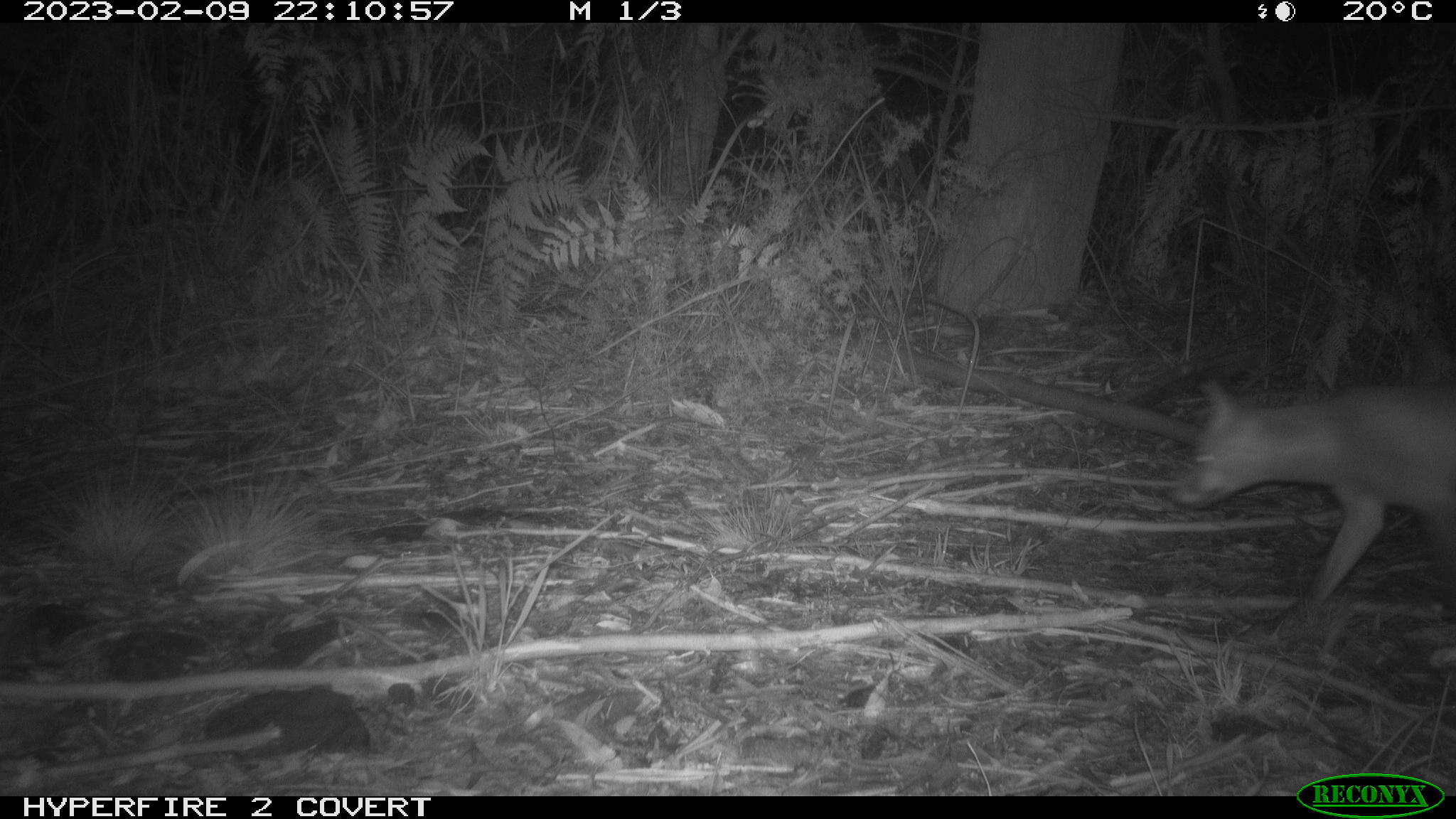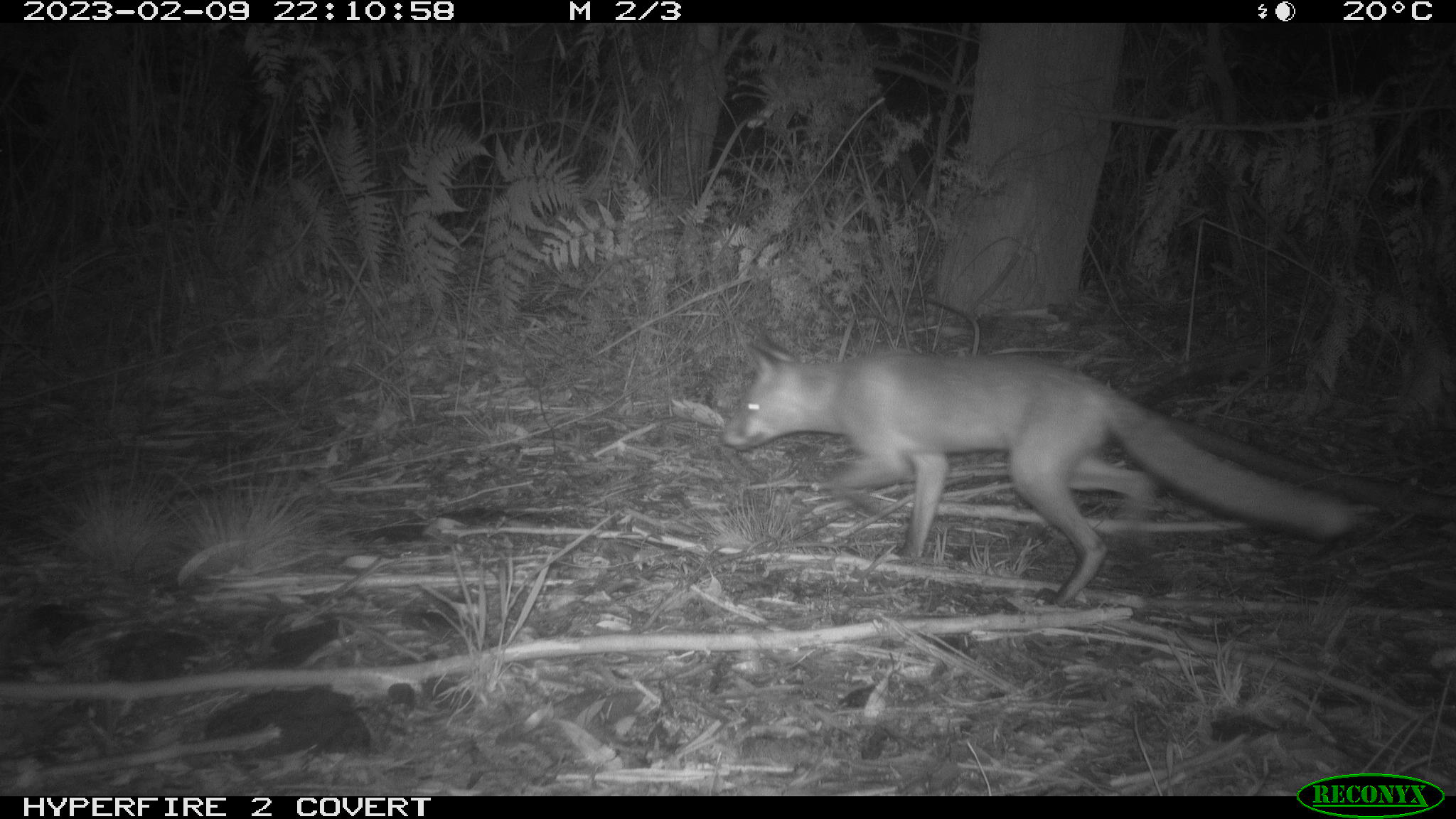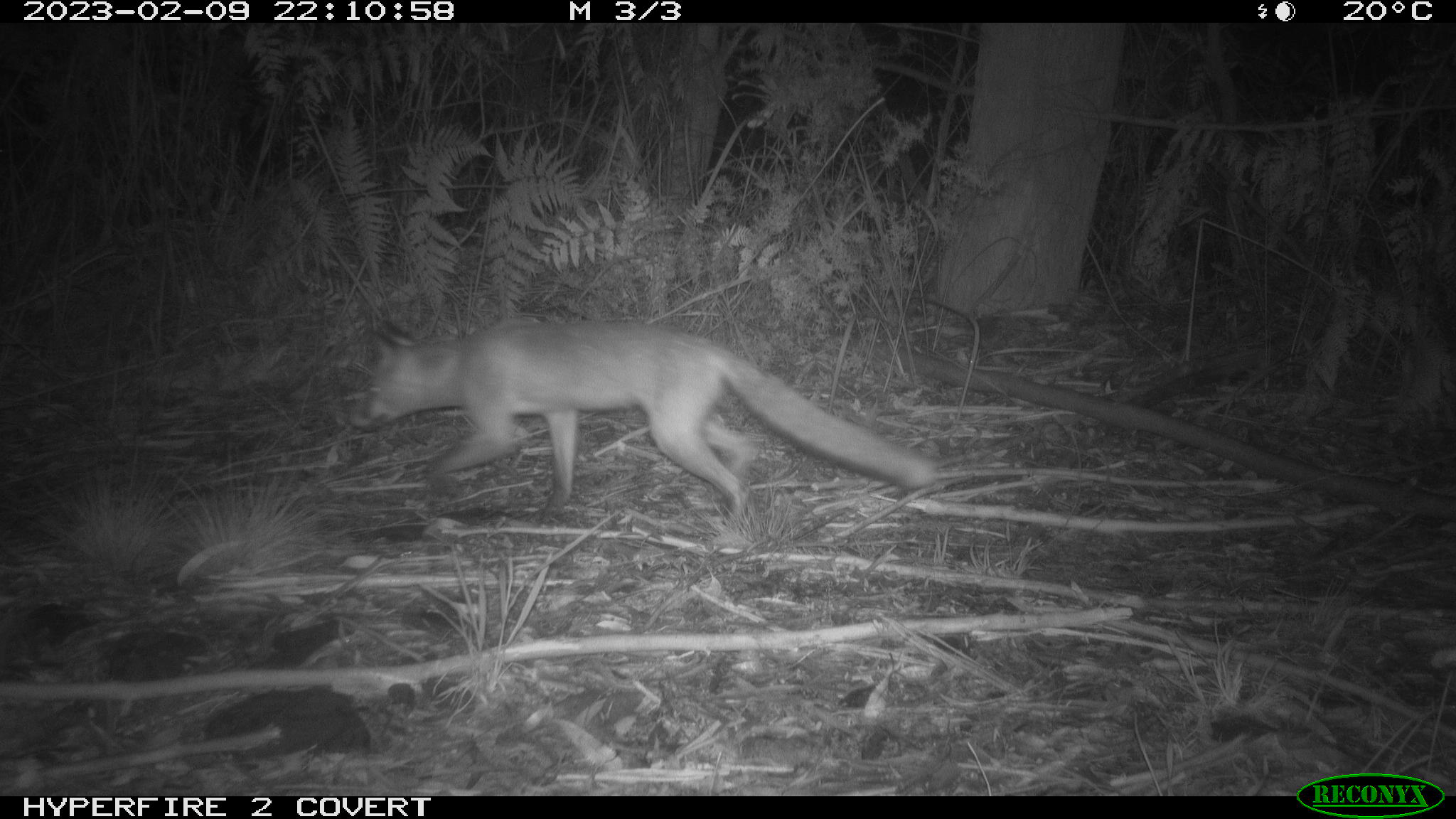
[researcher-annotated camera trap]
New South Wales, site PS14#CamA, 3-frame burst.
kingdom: Animalia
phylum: Chordata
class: Mammalia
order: Carnivora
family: Canidae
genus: Vulpes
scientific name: Vulpes vulpes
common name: red fox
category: fox